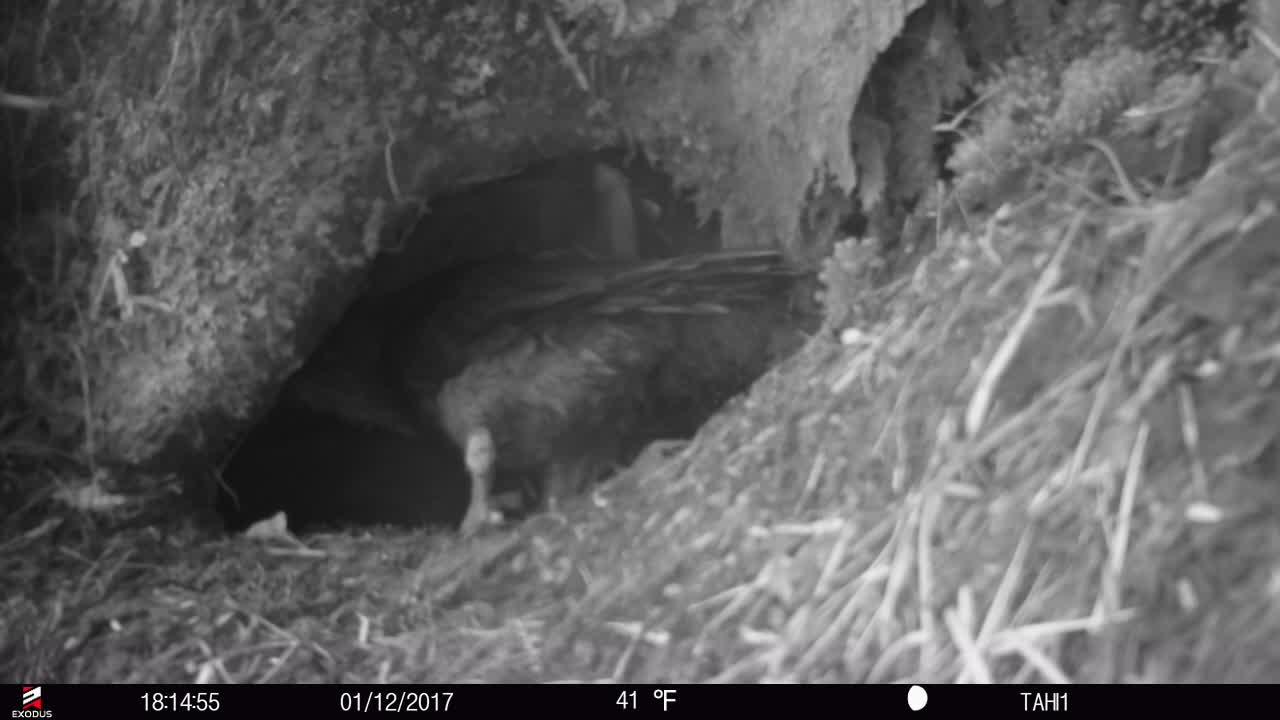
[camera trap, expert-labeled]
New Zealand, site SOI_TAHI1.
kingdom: Animalia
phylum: Chordata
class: Aves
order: Psittaciformes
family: Strigopidae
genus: Nestor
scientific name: Nestor notabilis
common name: kea